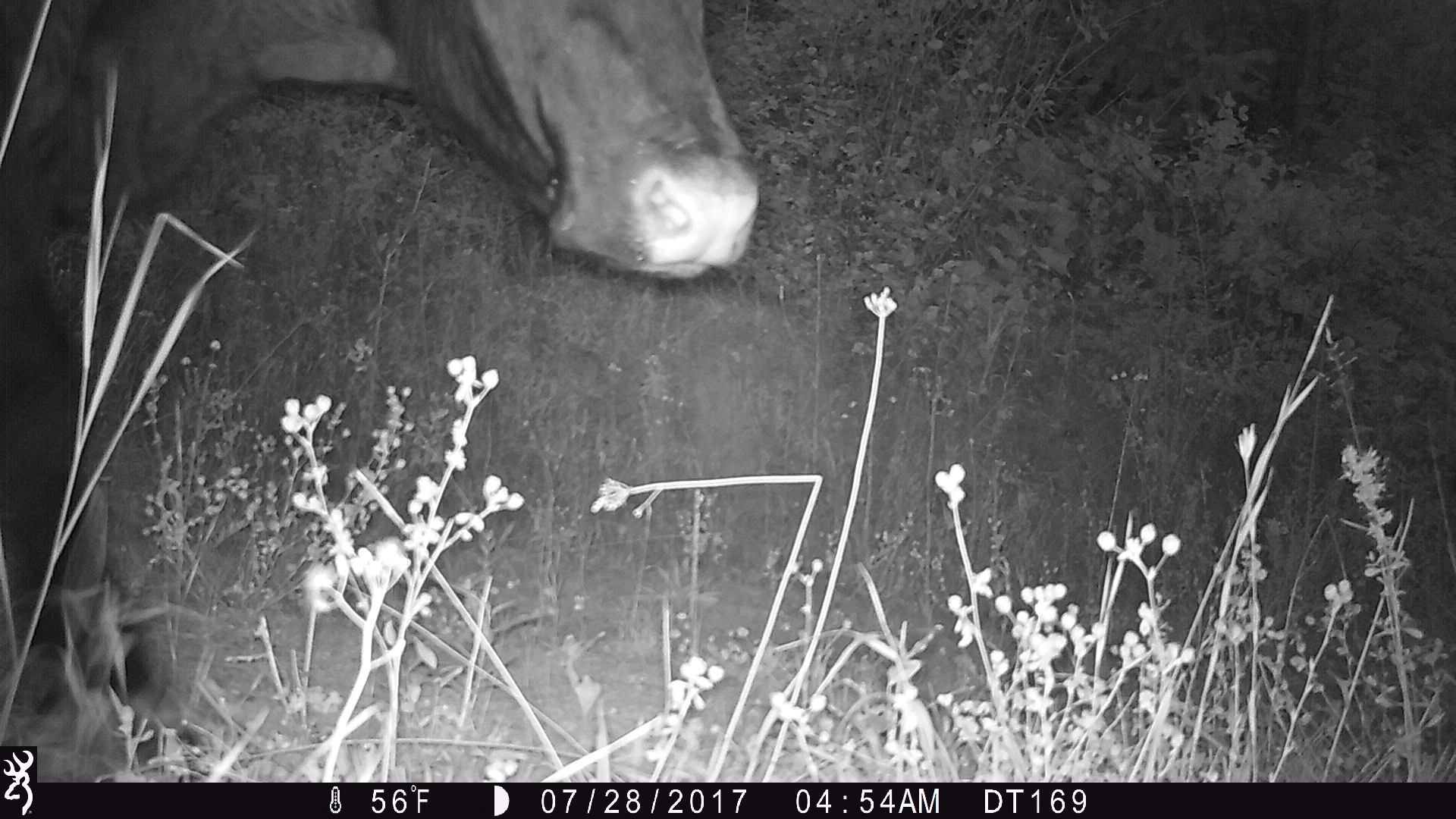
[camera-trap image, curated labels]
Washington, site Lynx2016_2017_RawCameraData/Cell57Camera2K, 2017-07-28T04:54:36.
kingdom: Animalia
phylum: Chordata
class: Mammalia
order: Artiodactyla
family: Bovidae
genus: Bos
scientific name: Bos taurus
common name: domestic cattle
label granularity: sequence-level